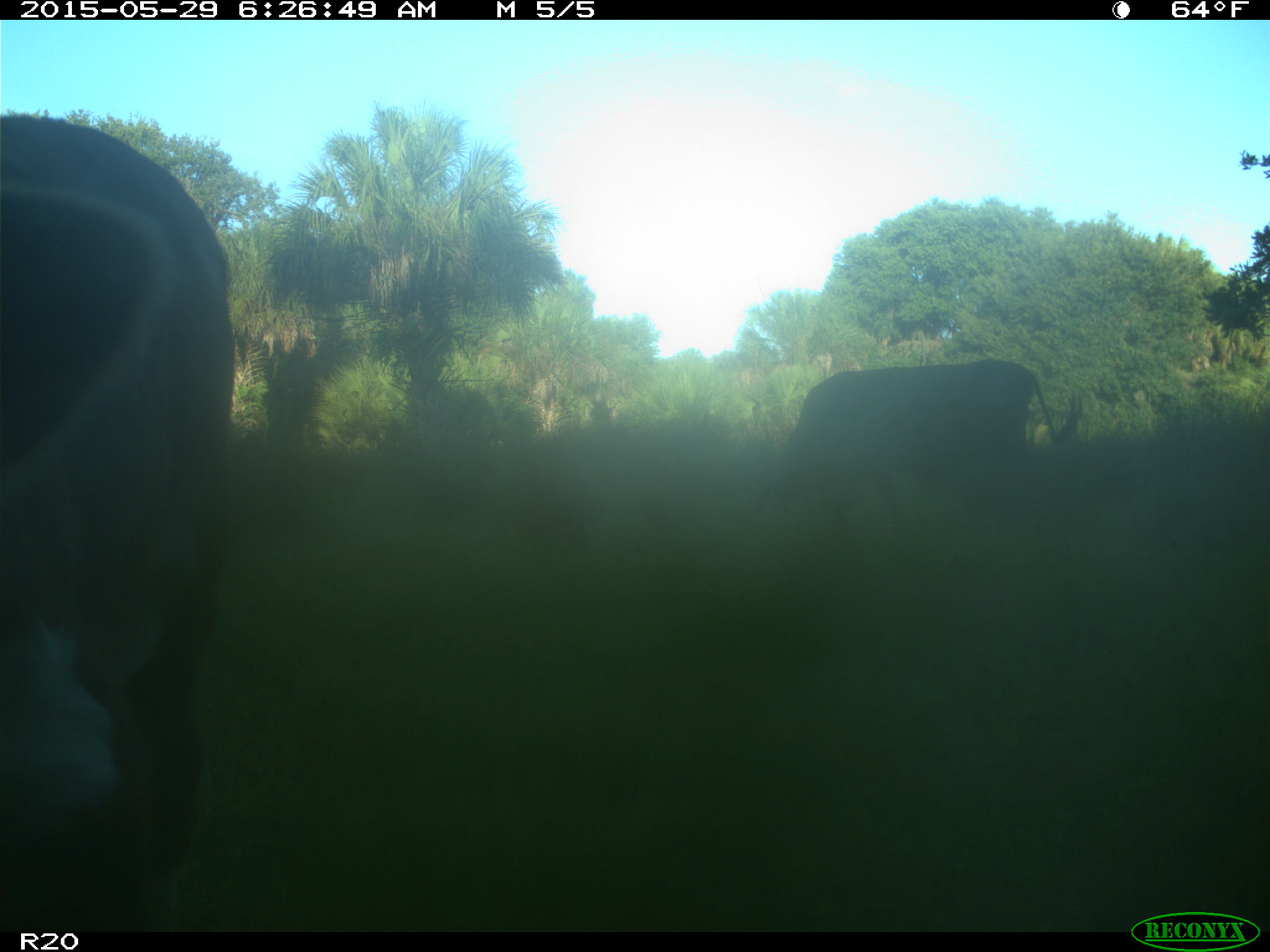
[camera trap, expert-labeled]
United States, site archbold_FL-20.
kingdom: Animalia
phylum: Chordata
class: Mammalia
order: Artiodactyla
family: Bovidae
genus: Bos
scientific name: Bos taurus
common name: domestic cow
Bos taurus (domestic cow).